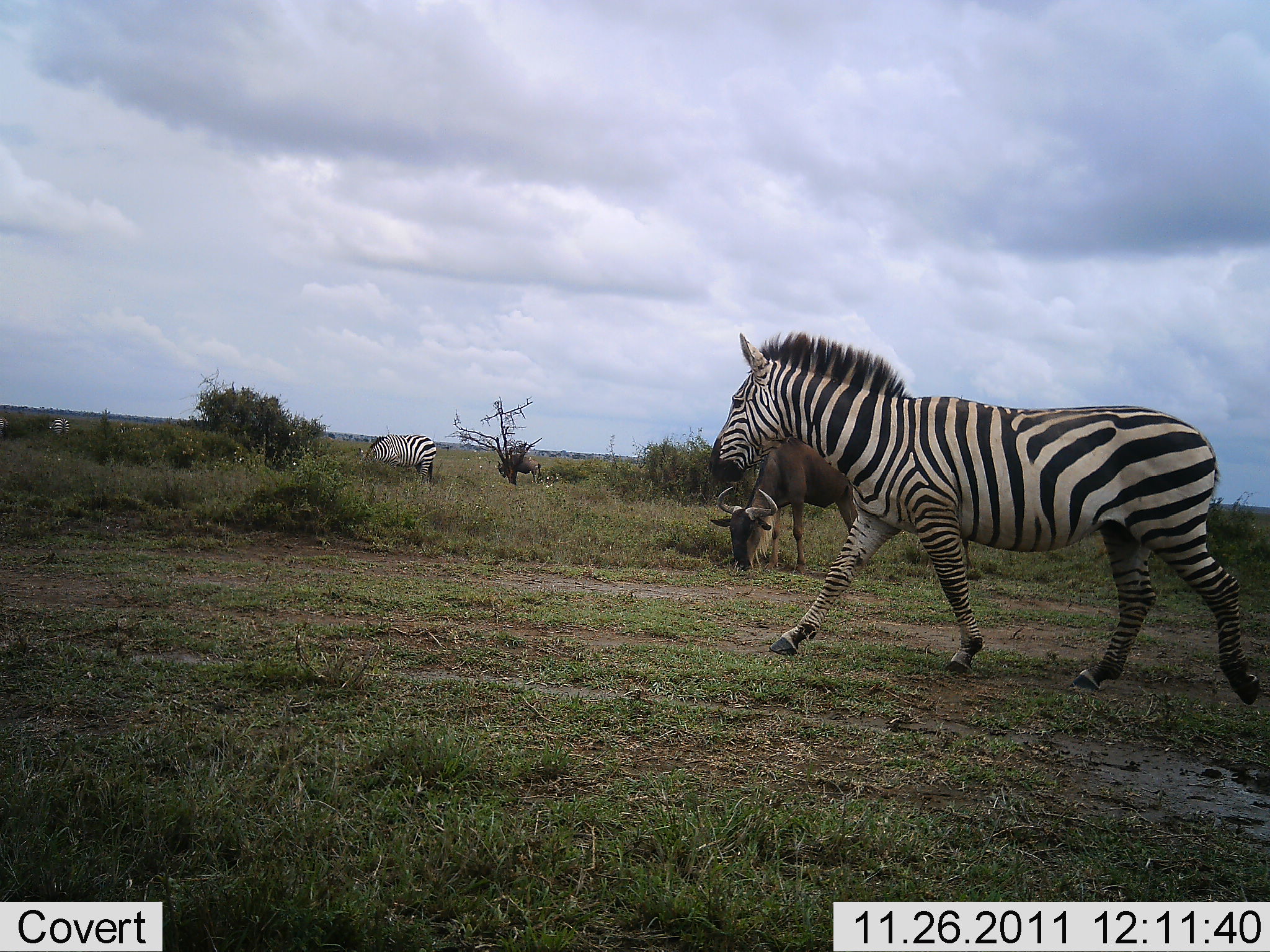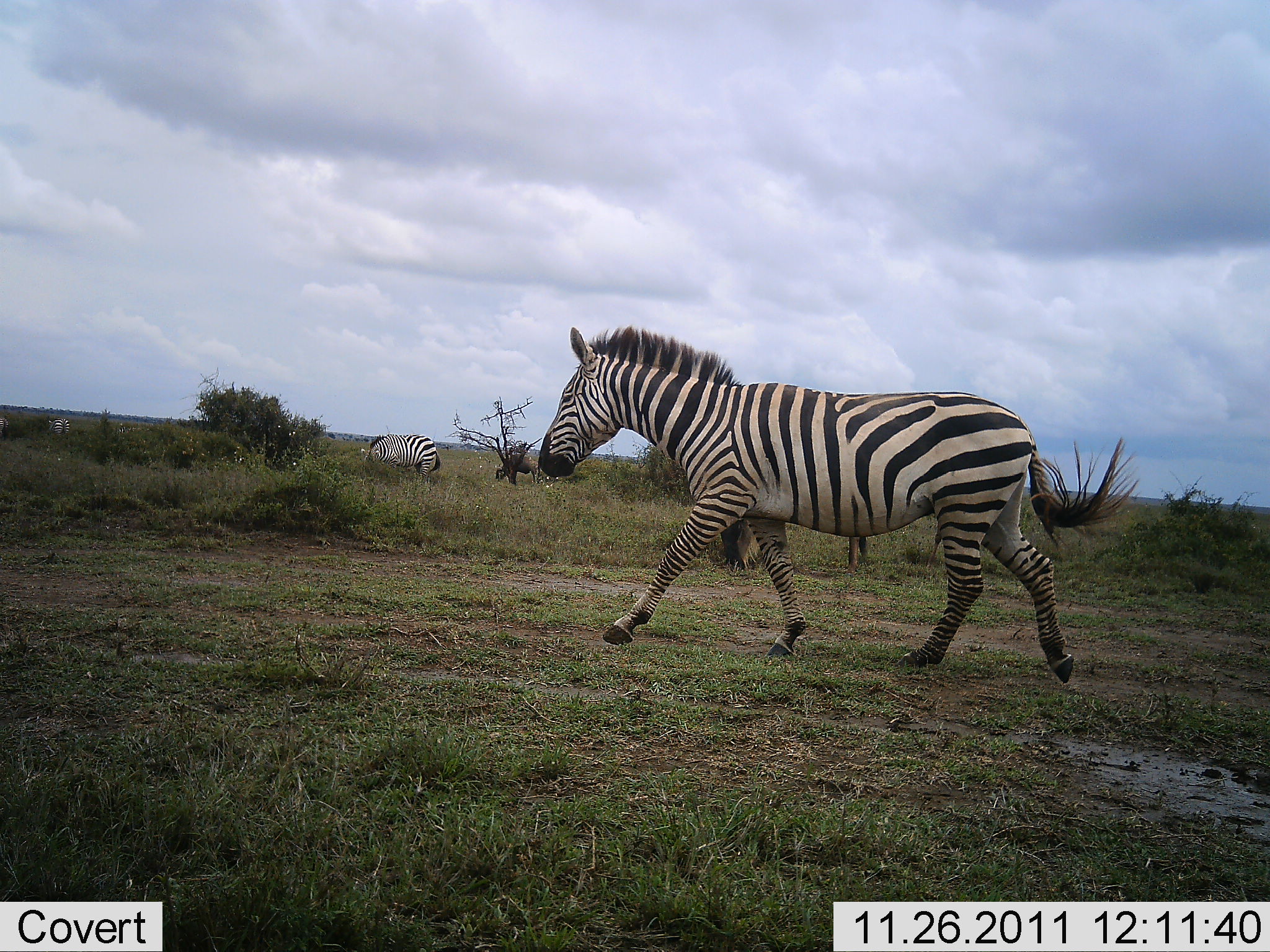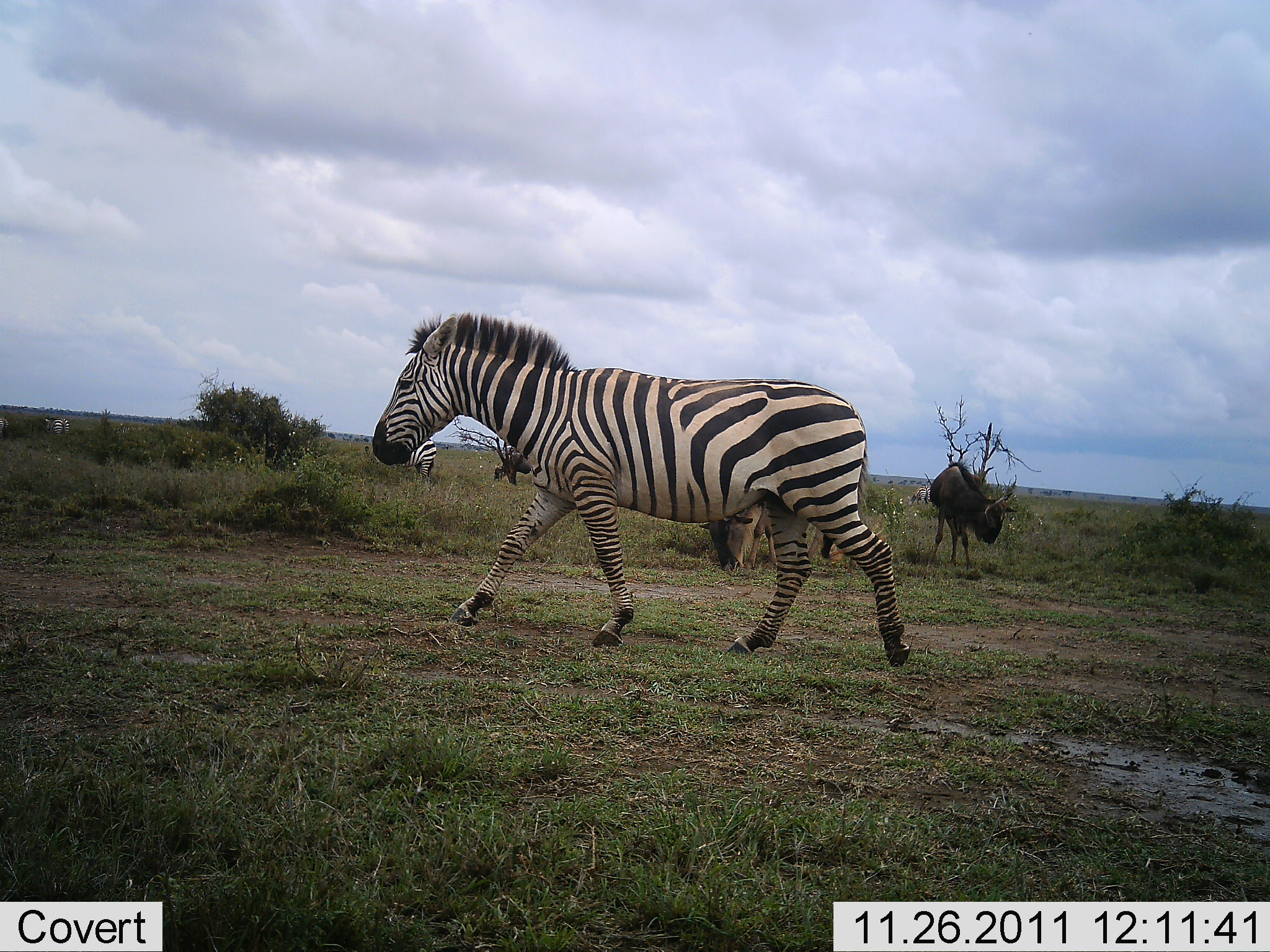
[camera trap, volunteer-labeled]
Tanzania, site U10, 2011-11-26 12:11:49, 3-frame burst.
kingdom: Animalia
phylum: Chordata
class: Mammalia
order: Artiodactyla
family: Bovidae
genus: Connochaetes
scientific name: Connochaetes taurinus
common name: blue wildebeest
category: wildebeest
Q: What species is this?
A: Wildebeest (blue wildebeest) (Connochaetes taurinus).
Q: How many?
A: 3.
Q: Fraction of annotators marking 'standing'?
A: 50%.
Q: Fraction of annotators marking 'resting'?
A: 0%.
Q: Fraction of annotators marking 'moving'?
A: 0%.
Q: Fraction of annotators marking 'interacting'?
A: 0%.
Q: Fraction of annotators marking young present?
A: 0%.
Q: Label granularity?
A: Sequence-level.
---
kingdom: Animalia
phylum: Chordata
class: Mammalia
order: Perissodactyla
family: Equidae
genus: Equus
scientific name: Equus quagga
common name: plains zebra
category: zebra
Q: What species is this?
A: Zebra (plains zebra) (Equus quagga).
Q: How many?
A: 3.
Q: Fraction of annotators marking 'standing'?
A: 41%.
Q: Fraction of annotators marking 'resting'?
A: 0%.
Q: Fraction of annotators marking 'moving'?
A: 88%.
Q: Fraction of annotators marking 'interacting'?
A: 6%.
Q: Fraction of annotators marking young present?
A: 0%.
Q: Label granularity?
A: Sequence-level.